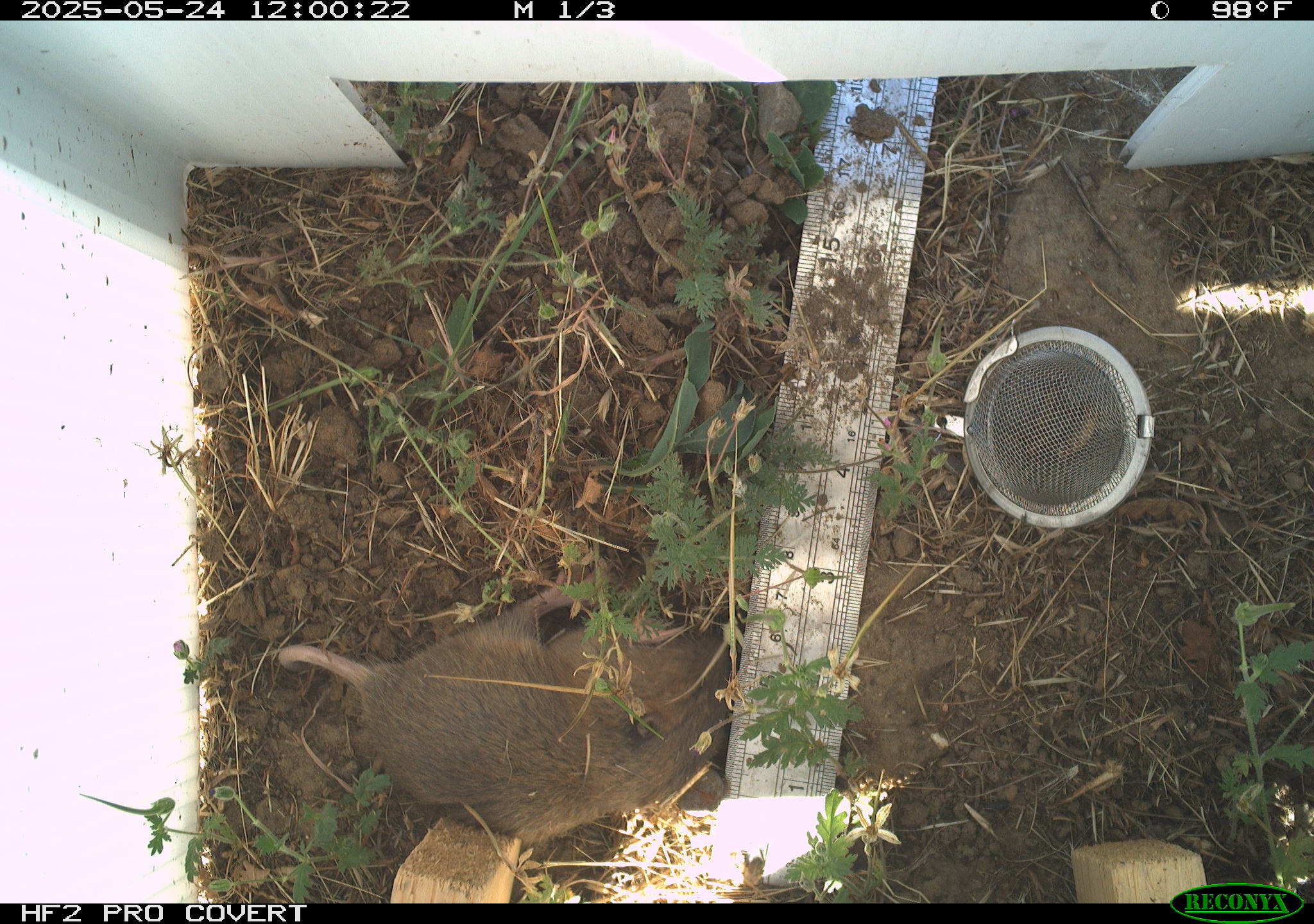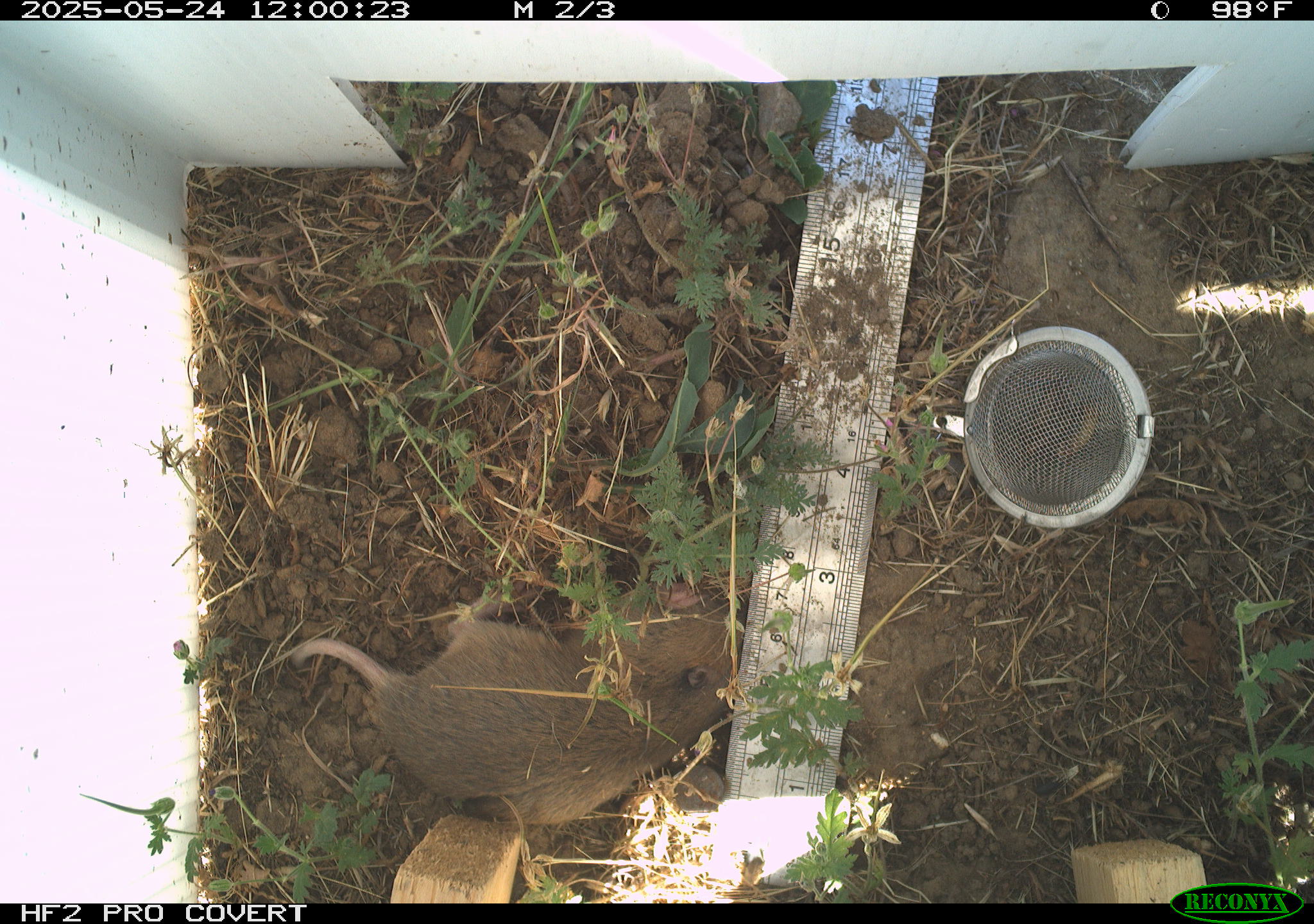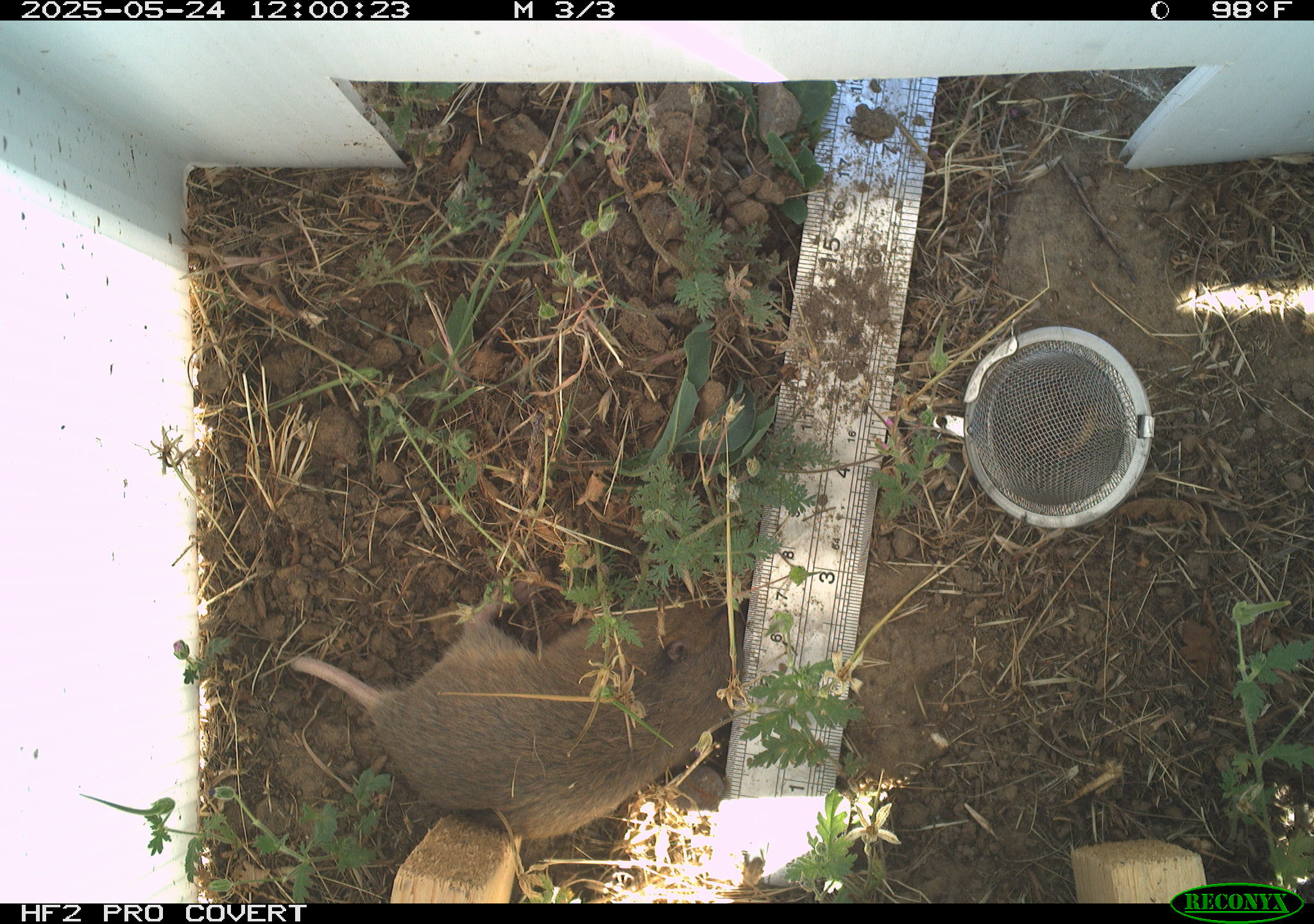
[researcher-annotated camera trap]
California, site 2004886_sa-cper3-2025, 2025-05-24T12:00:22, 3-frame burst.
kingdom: Animalia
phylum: Chordata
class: Mammalia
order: Rodentia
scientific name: Rodentia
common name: rodent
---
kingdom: Animalia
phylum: Chordata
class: Mammalia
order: Rodentia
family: Cricetidae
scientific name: Arvicolinae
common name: voles, lemmings, and muskrats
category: arvicolinae subfamily